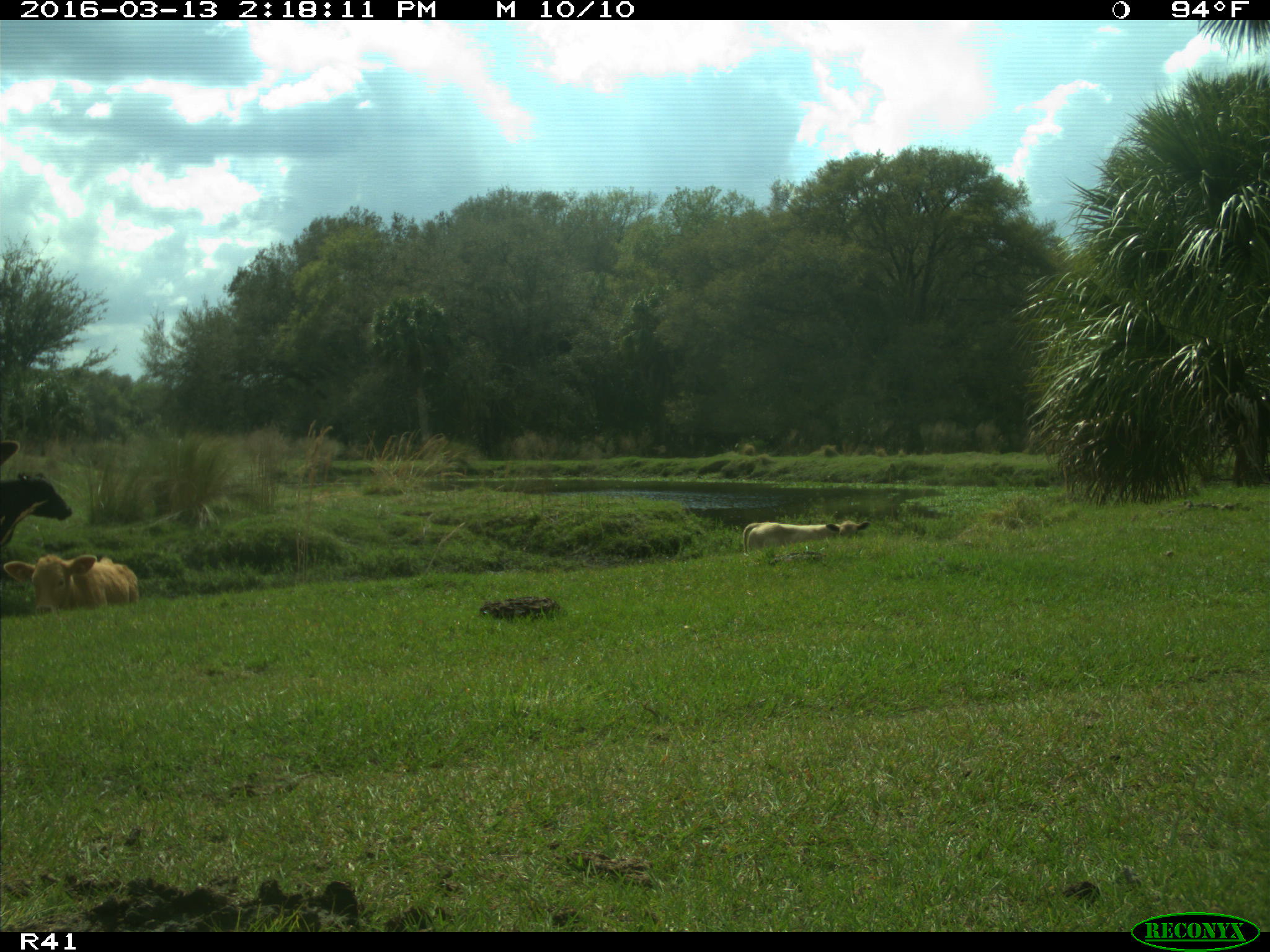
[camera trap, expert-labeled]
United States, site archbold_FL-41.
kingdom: Animalia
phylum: Chordata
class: Mammalia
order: Artiodactyla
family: Bovidae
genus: Bos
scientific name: Bos taurus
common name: domestic cow